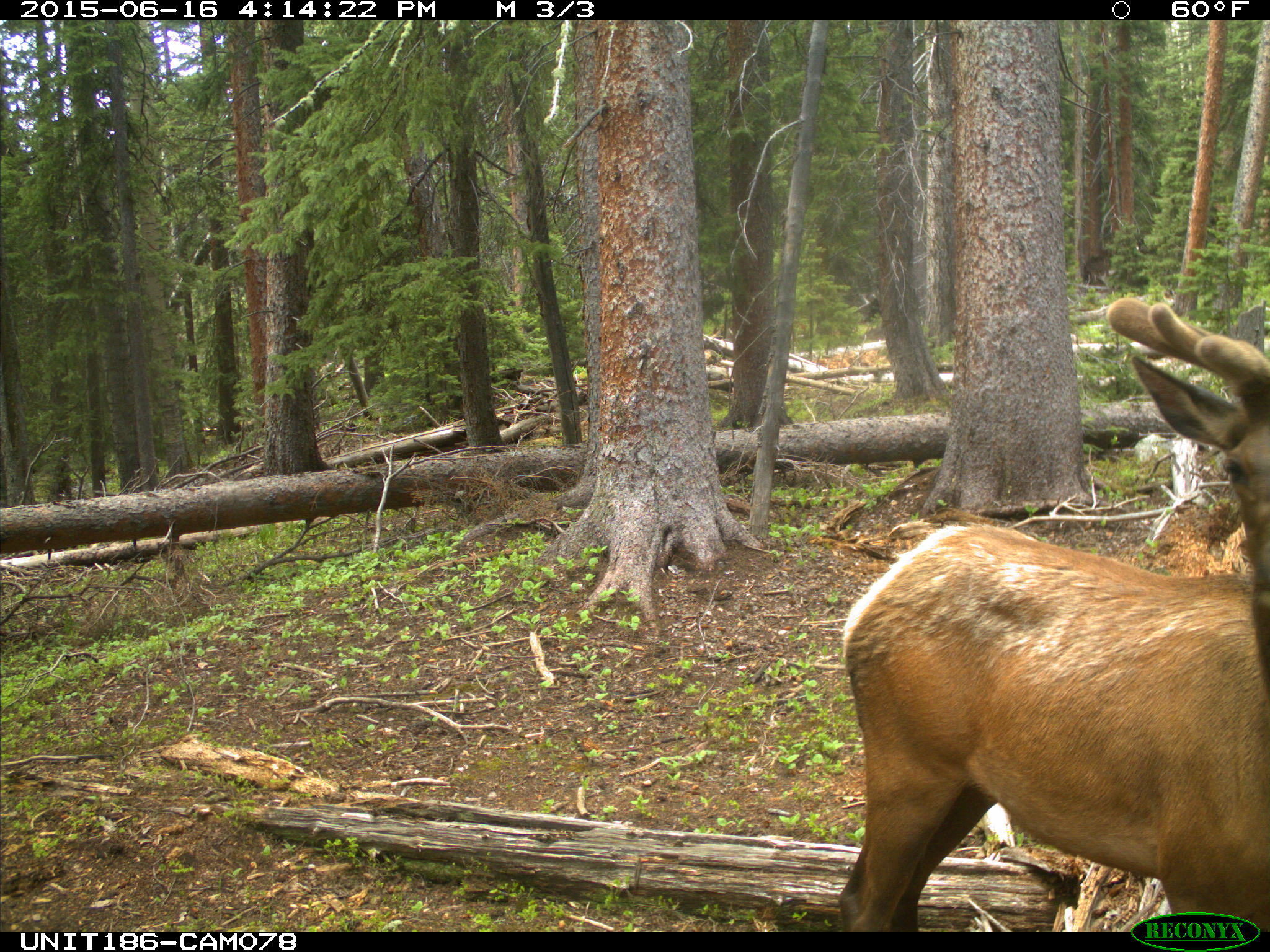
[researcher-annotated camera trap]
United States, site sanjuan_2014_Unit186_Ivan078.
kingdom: Animalia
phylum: Chordata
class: Mammalia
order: Artiodactyla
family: Cervidae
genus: Cervus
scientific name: Cervus elaphus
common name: red deer